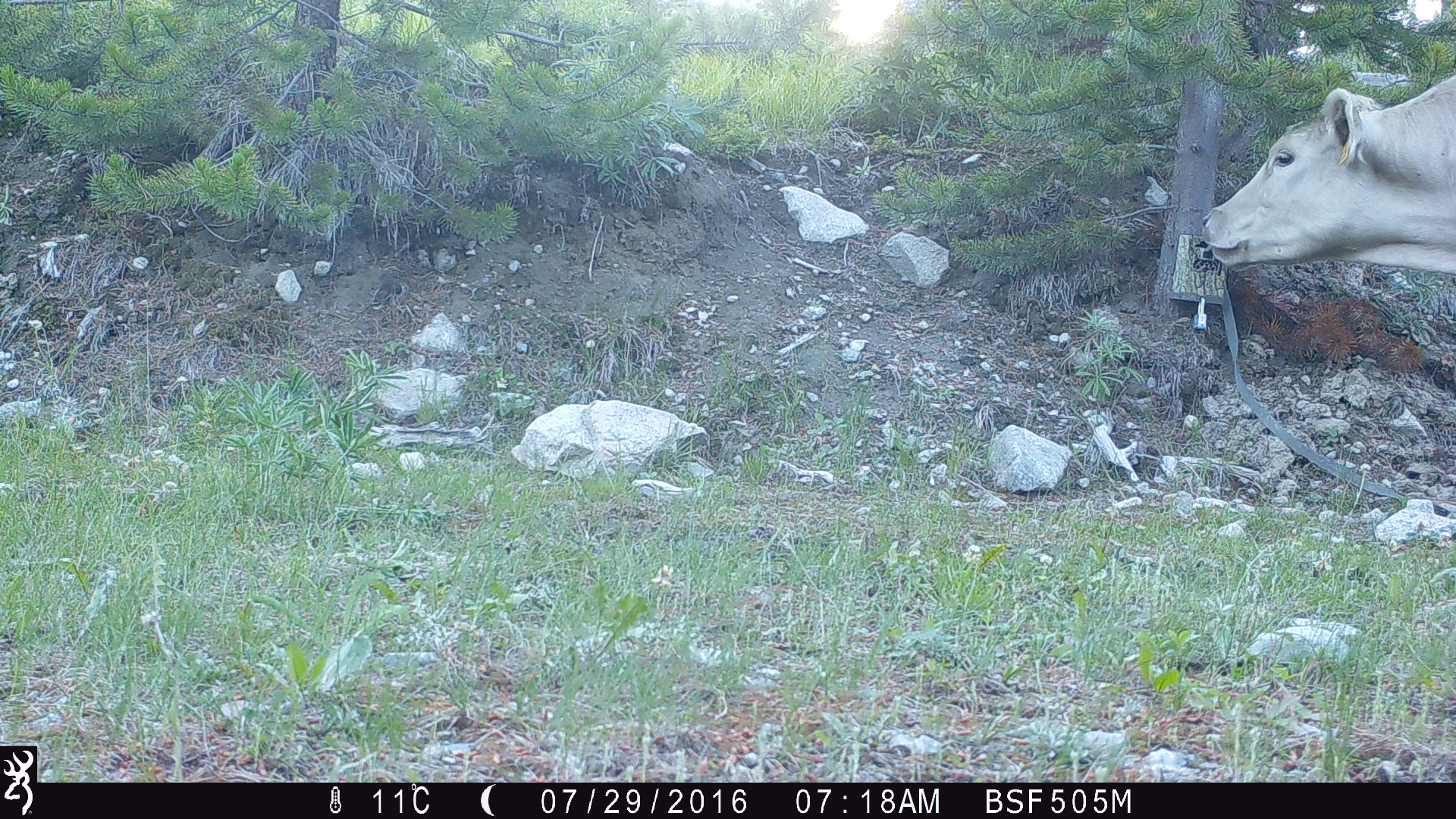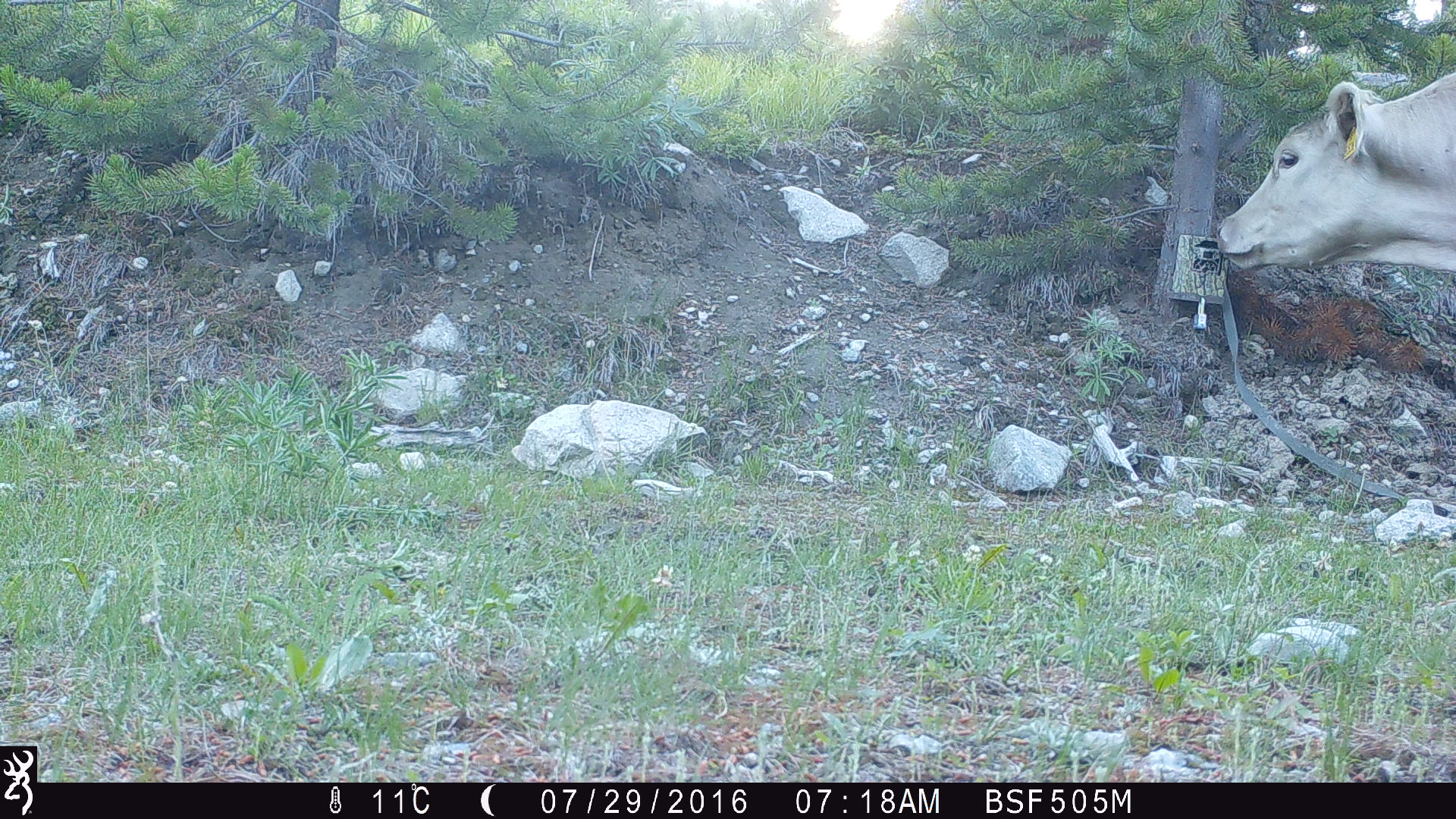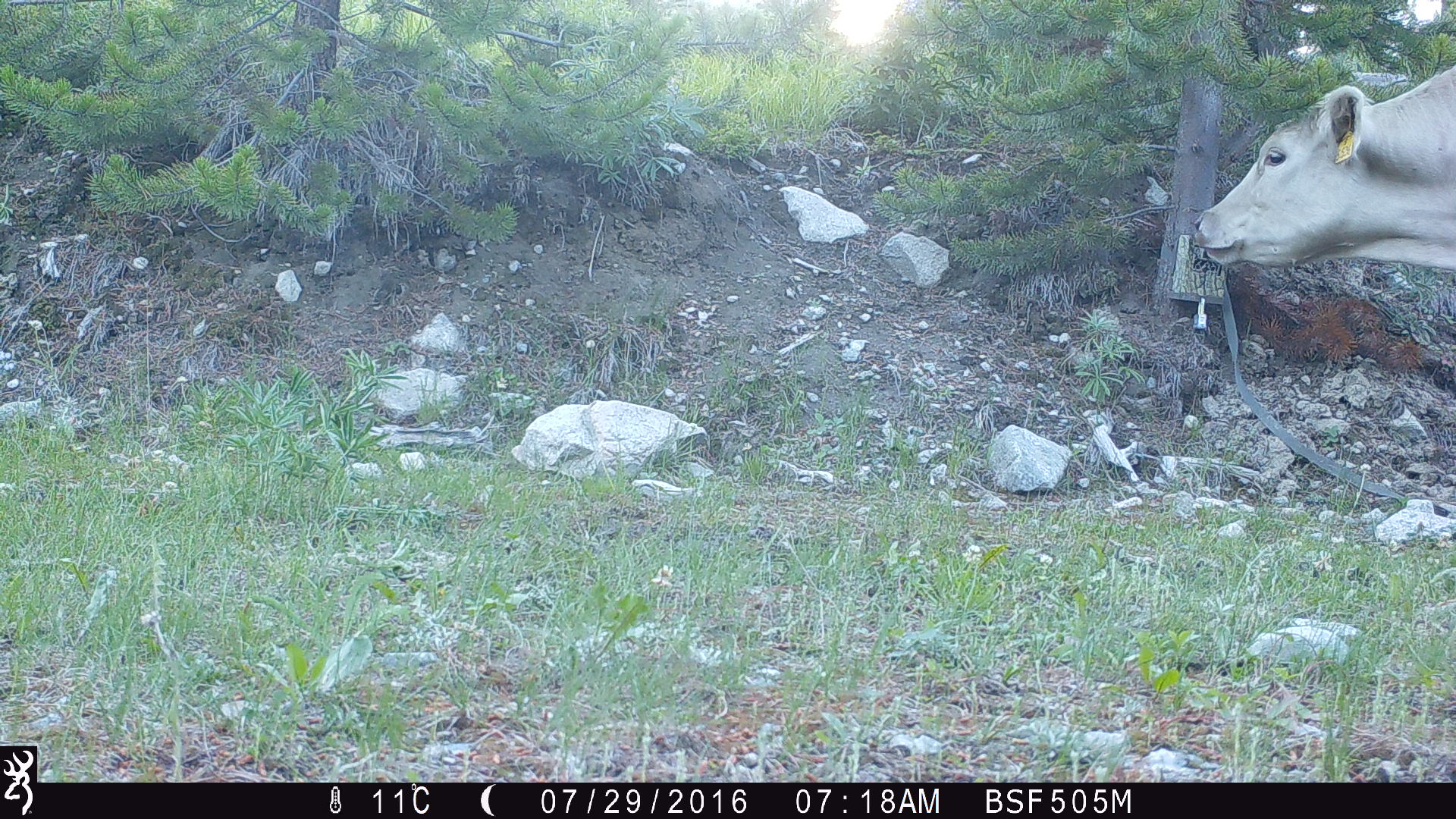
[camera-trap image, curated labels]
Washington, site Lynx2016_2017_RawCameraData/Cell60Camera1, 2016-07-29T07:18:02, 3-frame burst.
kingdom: Animalia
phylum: Chordata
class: Mammalia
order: Artiodactyla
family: Bovidae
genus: Bos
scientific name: Bos taurus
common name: domestic cattle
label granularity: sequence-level